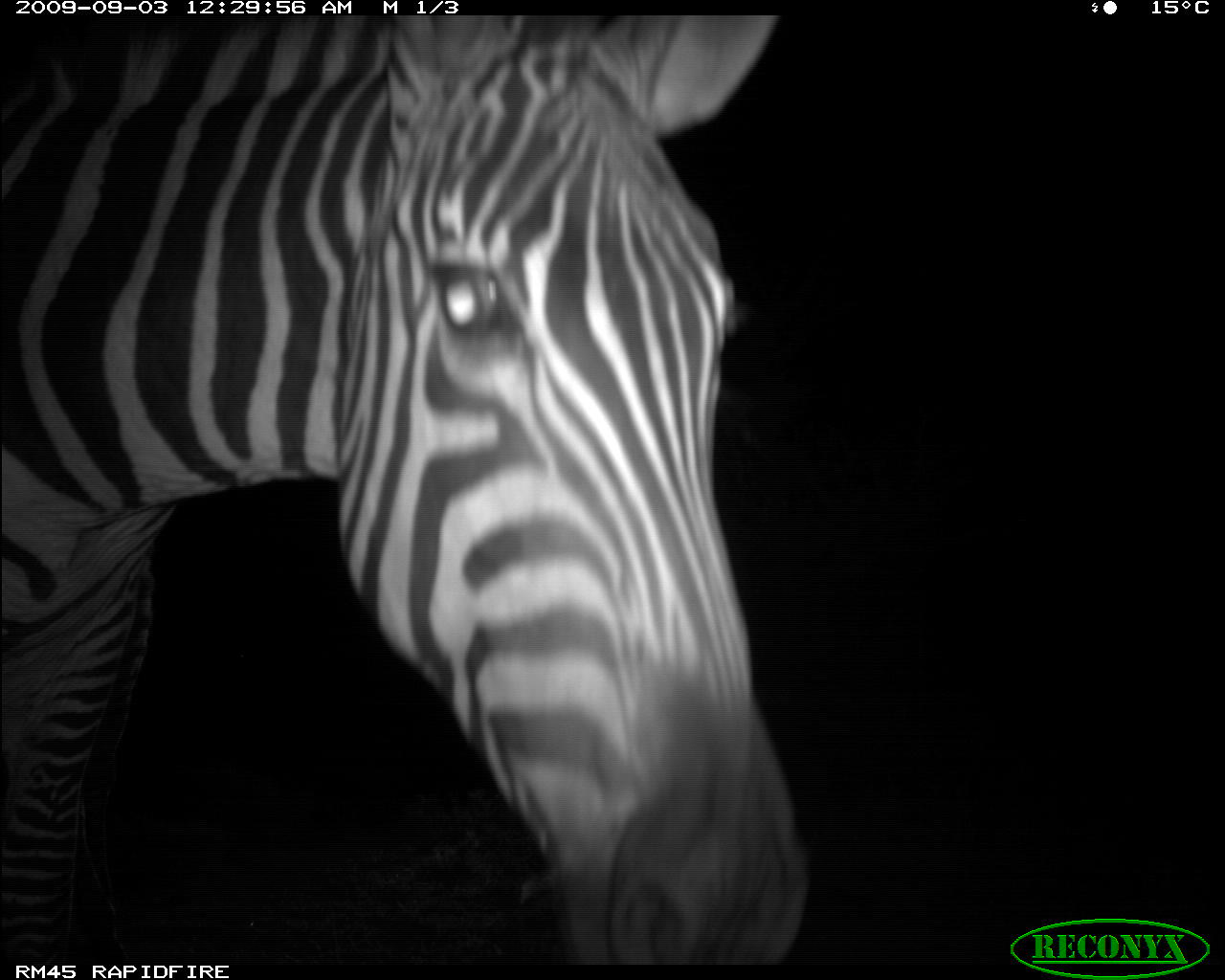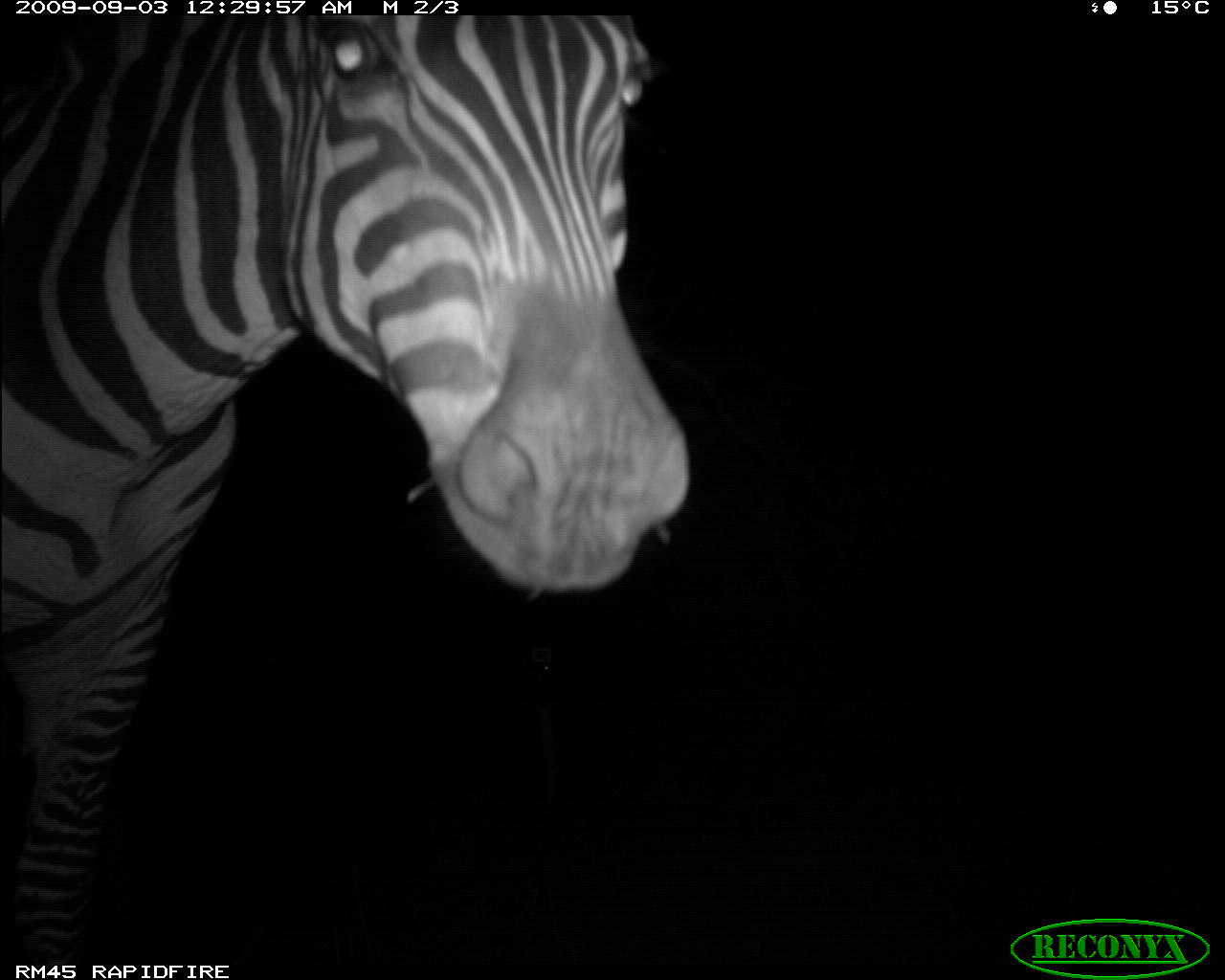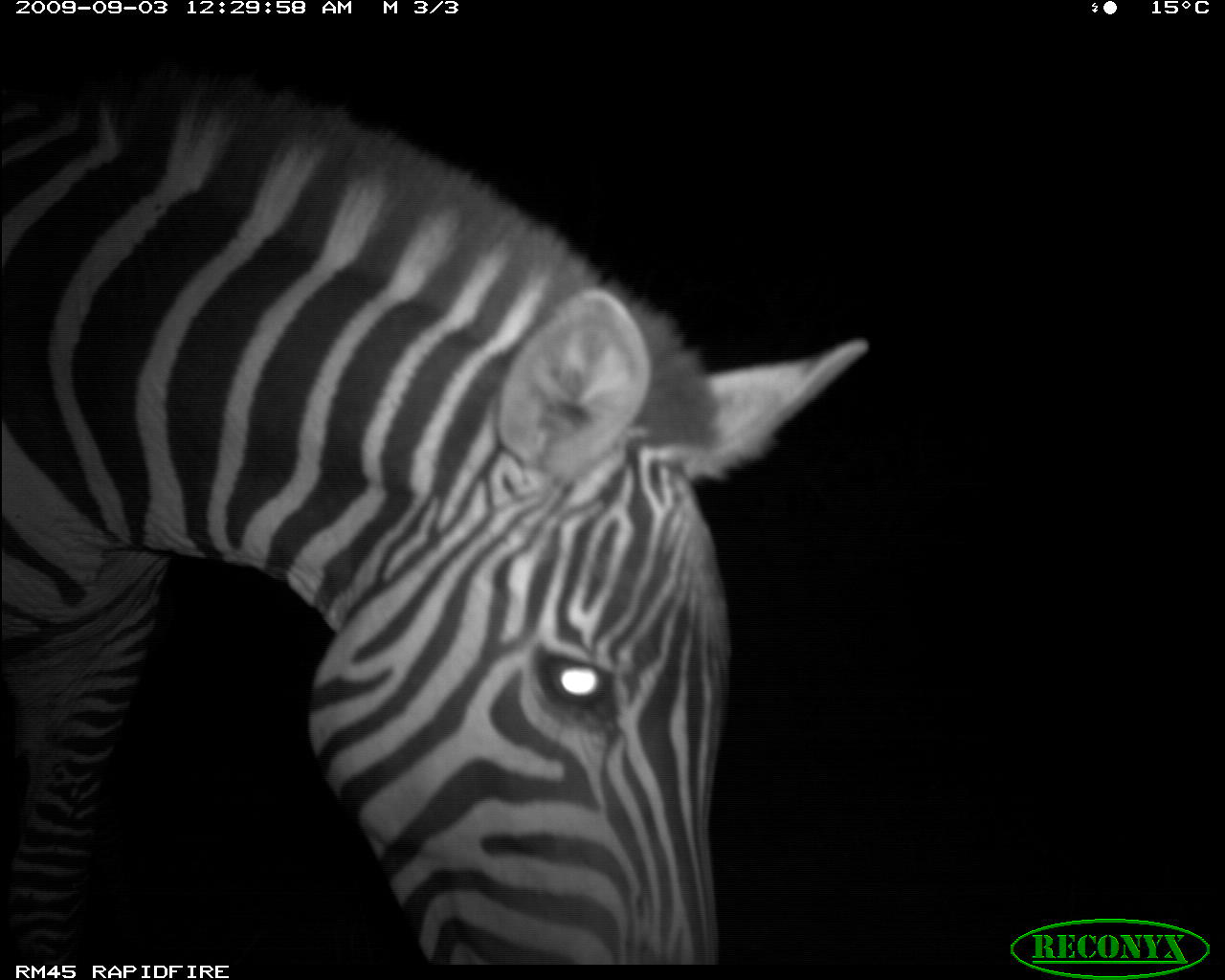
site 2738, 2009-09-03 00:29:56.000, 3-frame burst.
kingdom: Animalia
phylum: Chordata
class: Mammalia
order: Perissodactyla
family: Equidae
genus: Equus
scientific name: Equus quagga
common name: plains zebra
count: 2